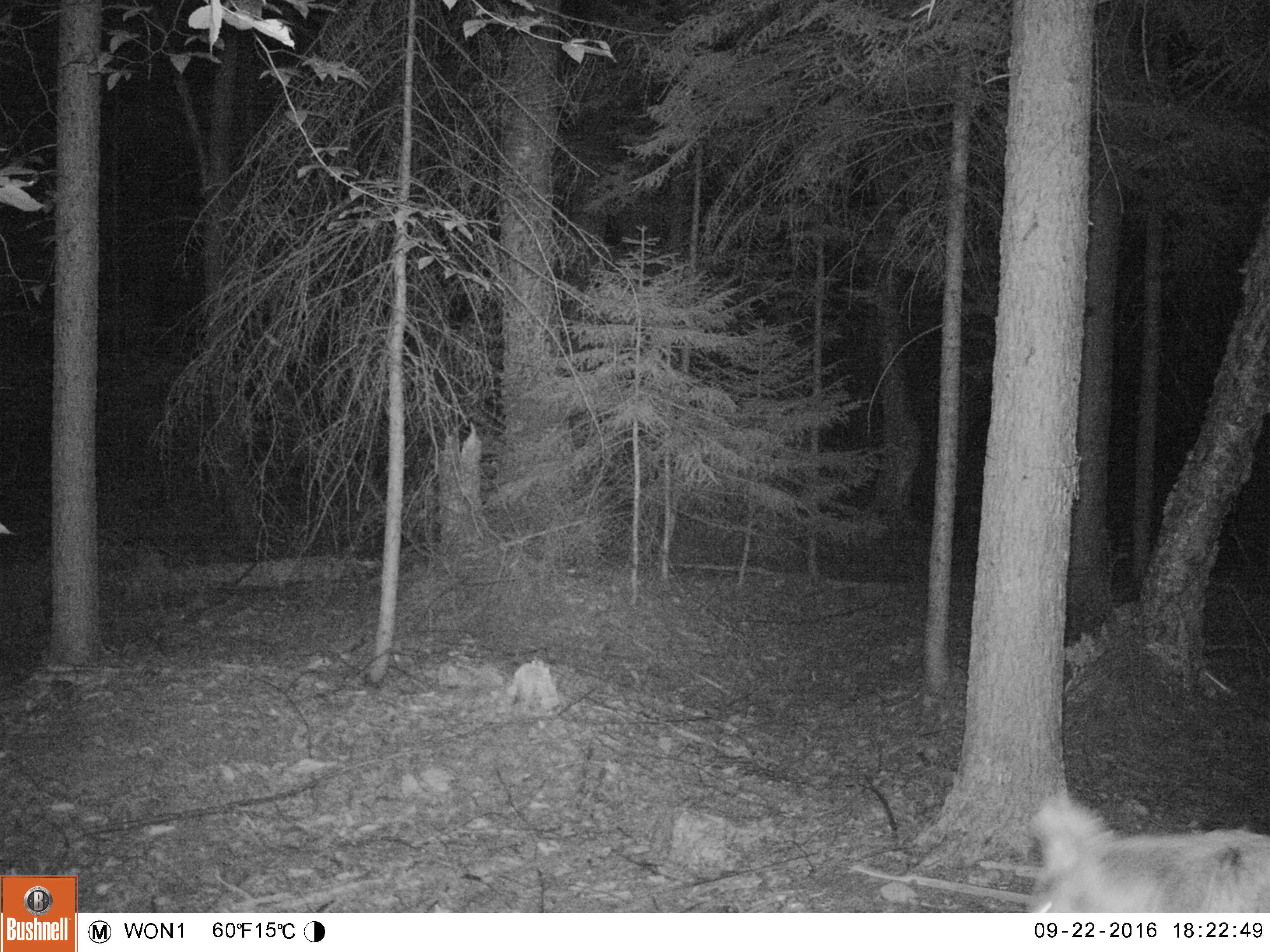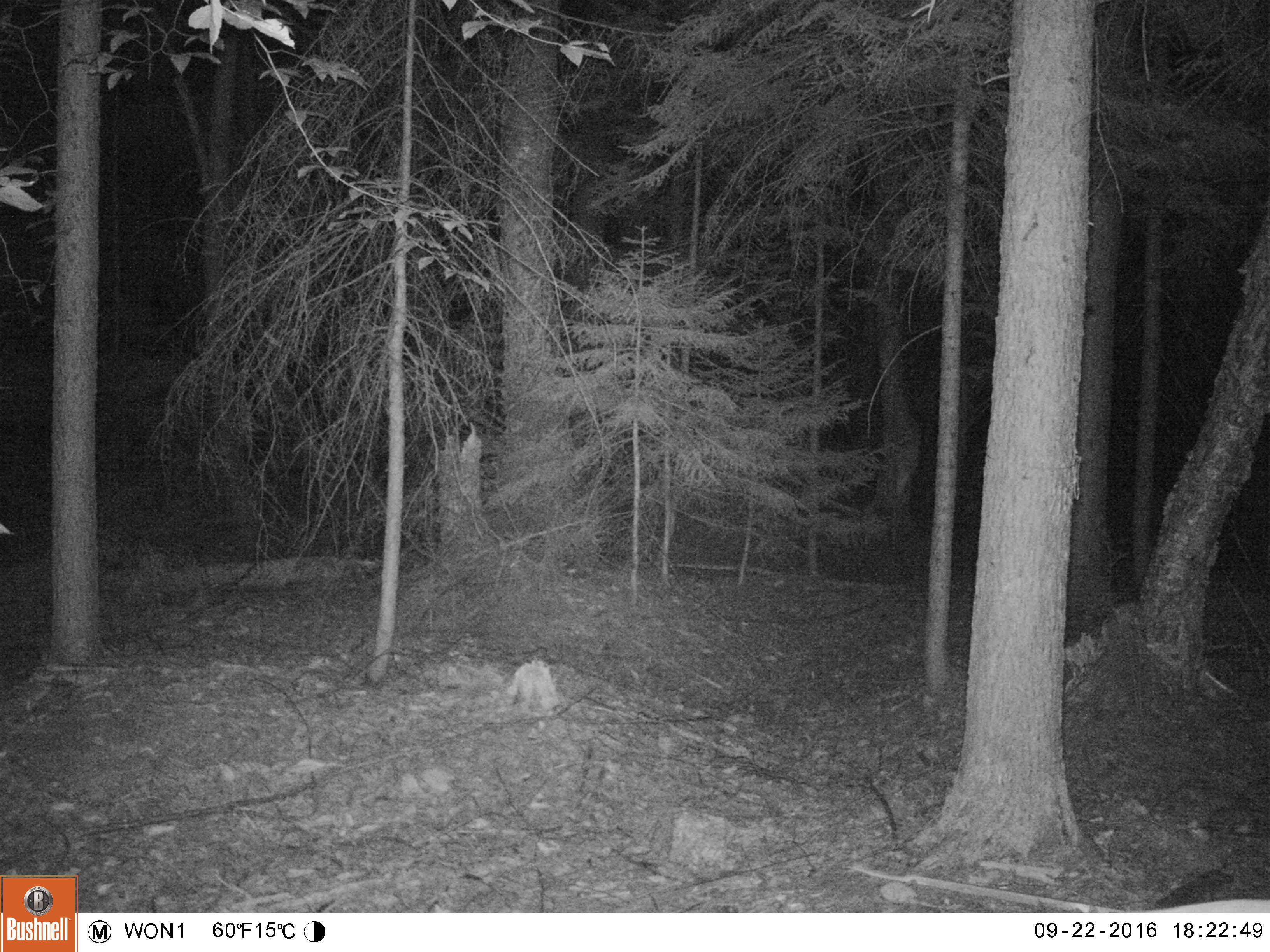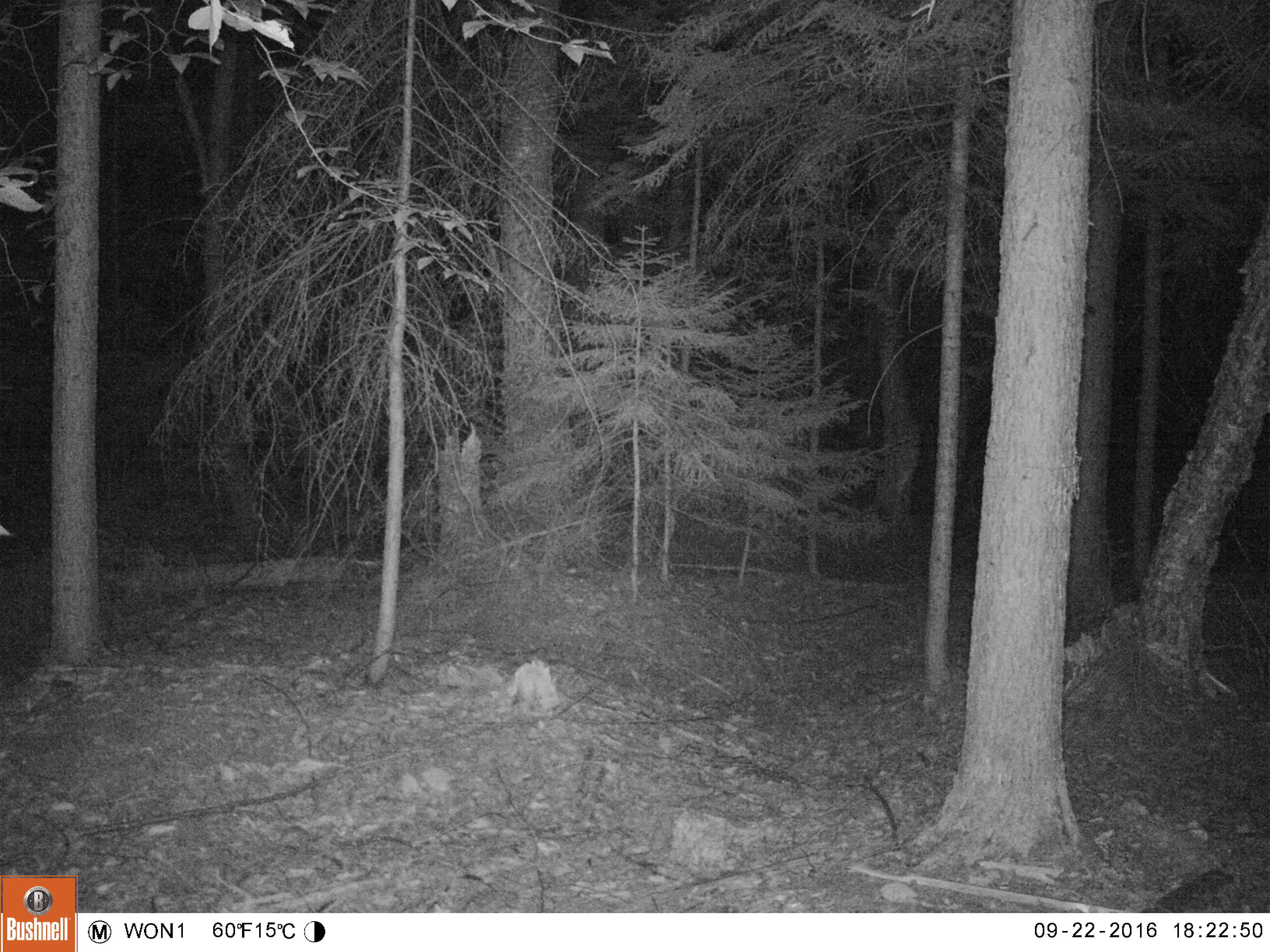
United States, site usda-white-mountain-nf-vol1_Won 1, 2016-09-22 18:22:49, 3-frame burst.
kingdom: Animalia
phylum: Chordata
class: Mammalia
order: Carnivora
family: Canidae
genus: Canis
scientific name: Canis latrans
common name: coyote